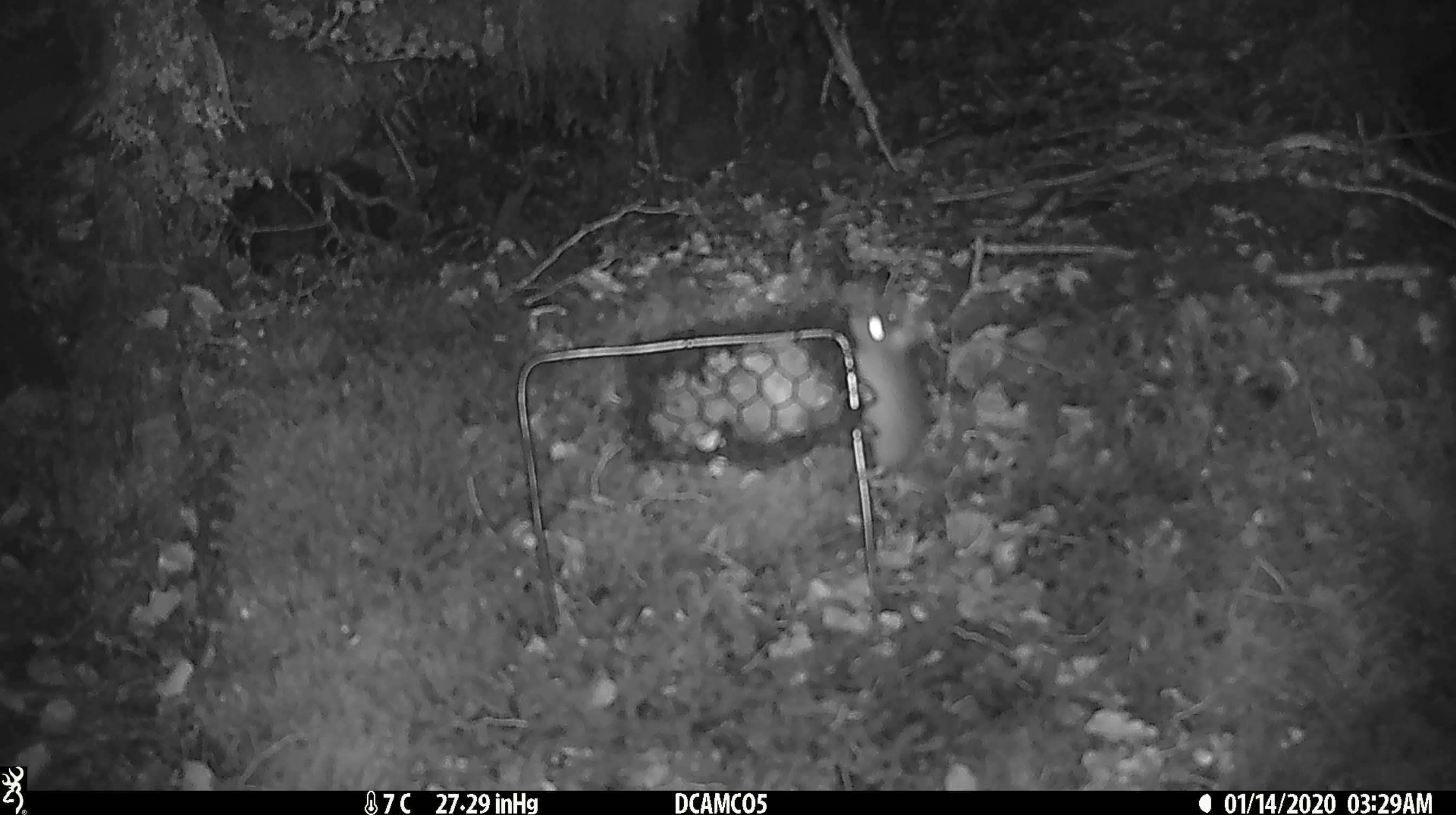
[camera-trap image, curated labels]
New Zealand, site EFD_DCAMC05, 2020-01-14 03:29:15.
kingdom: Animalia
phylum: Chordata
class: Mammalia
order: Rodentia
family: Muridae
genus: Mus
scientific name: Mus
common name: mouse